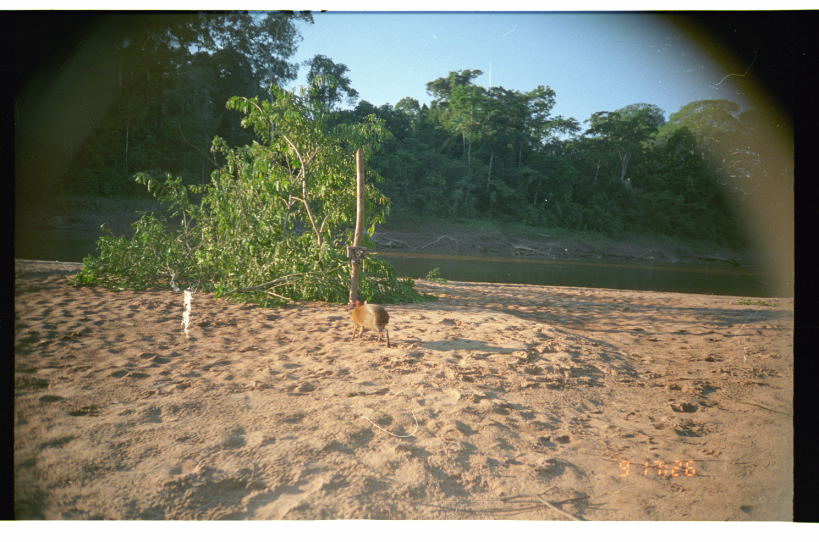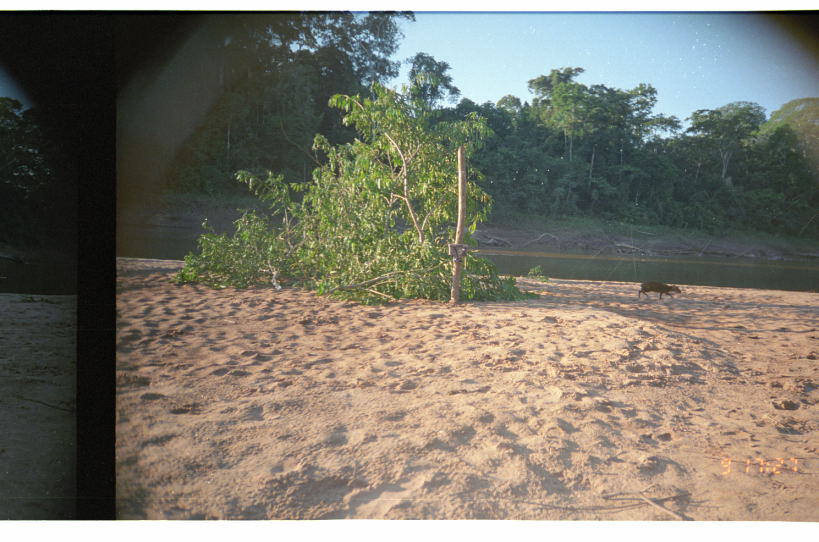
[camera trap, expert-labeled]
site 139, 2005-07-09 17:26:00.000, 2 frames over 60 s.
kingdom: Animalia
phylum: Chordata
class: Mammalia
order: Rodentia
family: Dasyproctidae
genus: Dasyprocta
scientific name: Dasyprocta punctata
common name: central american agouti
Dasyprocta punctata (central american agouti).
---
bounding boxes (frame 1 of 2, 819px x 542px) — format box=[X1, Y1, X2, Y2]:
dasyprocta punctata: box=[351, 299, 391, 348]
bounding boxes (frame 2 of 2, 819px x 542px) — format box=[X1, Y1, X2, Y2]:
dasyprocta punctata: box=[638, 280, 681, 300]